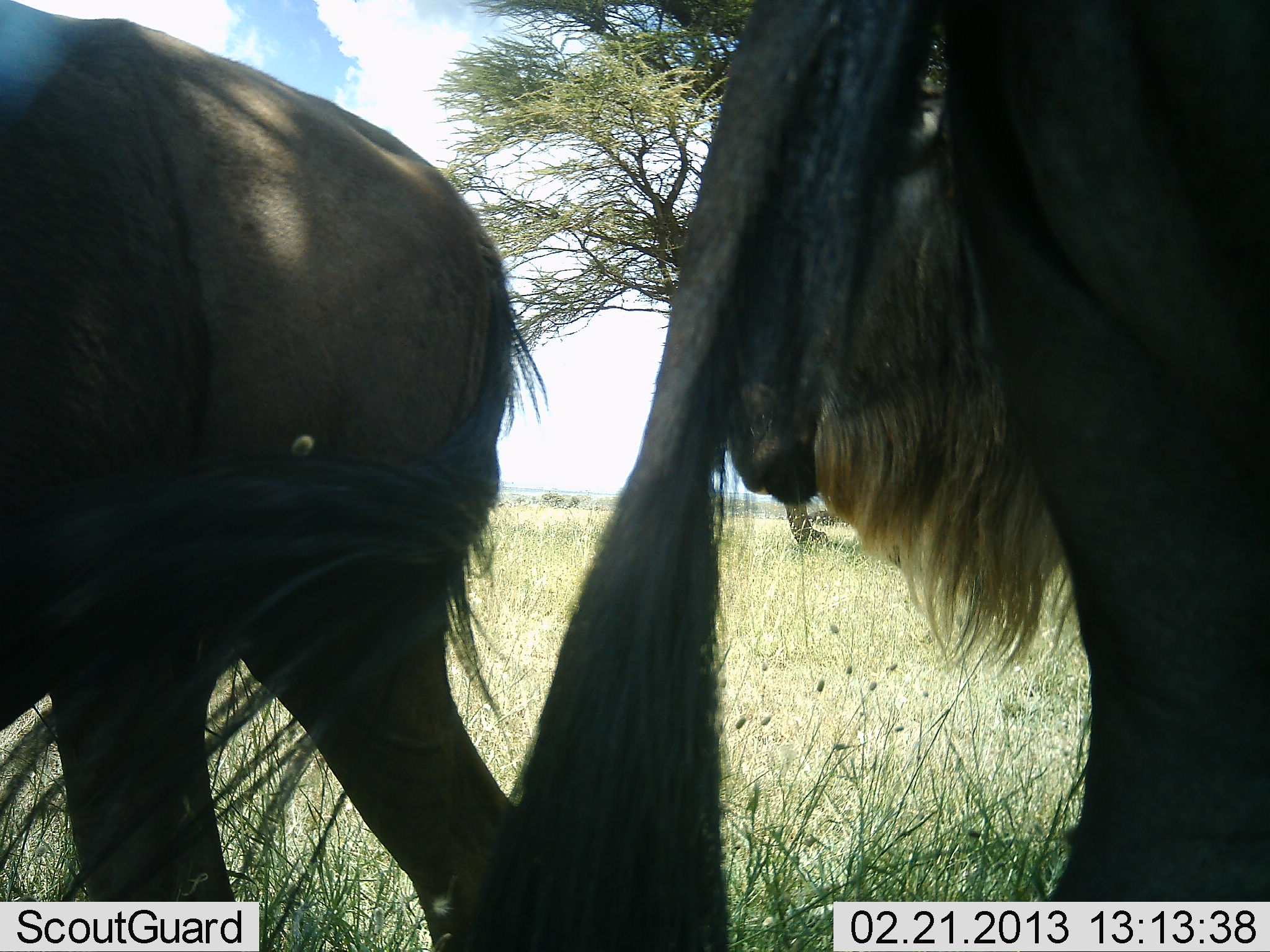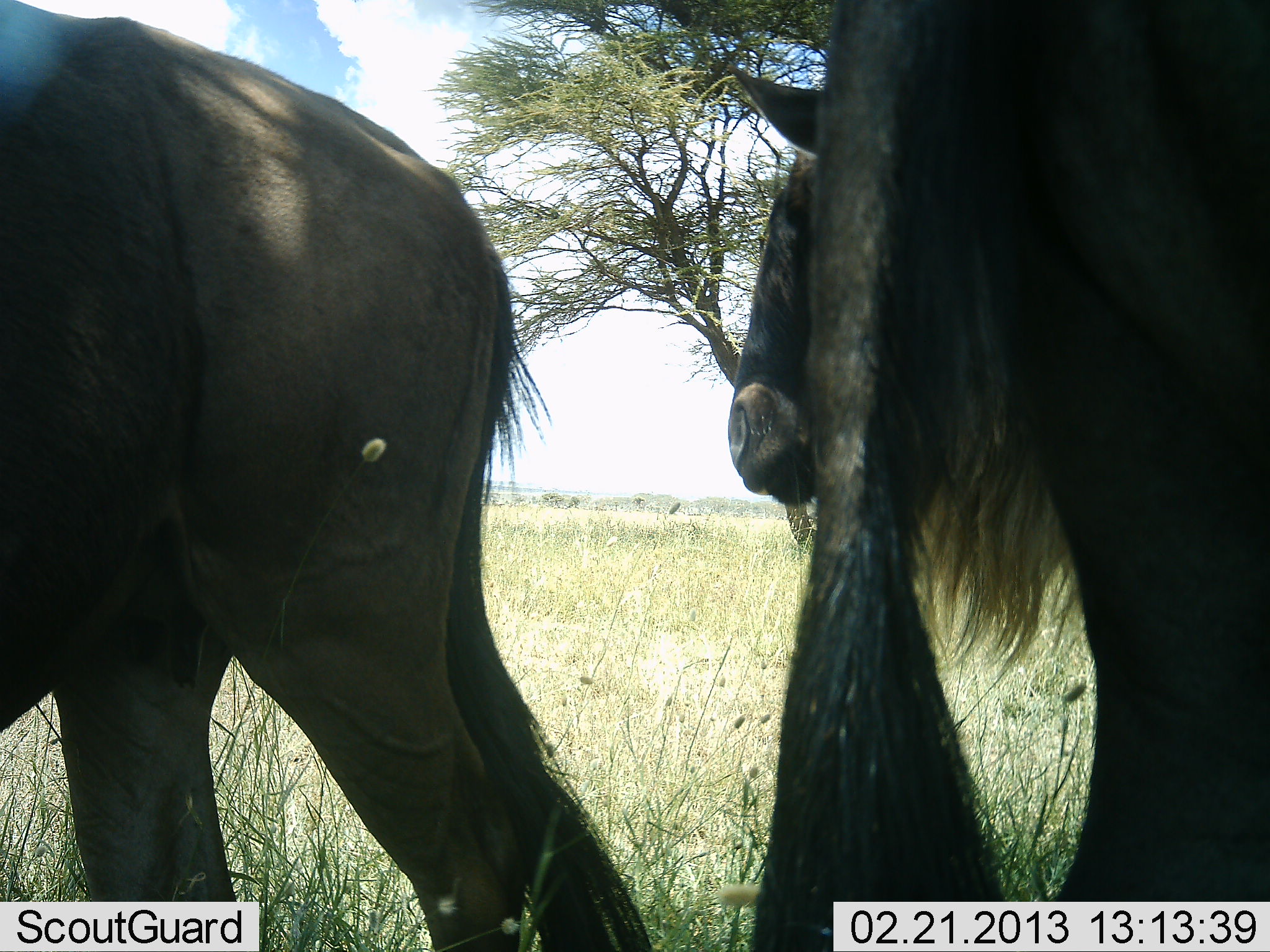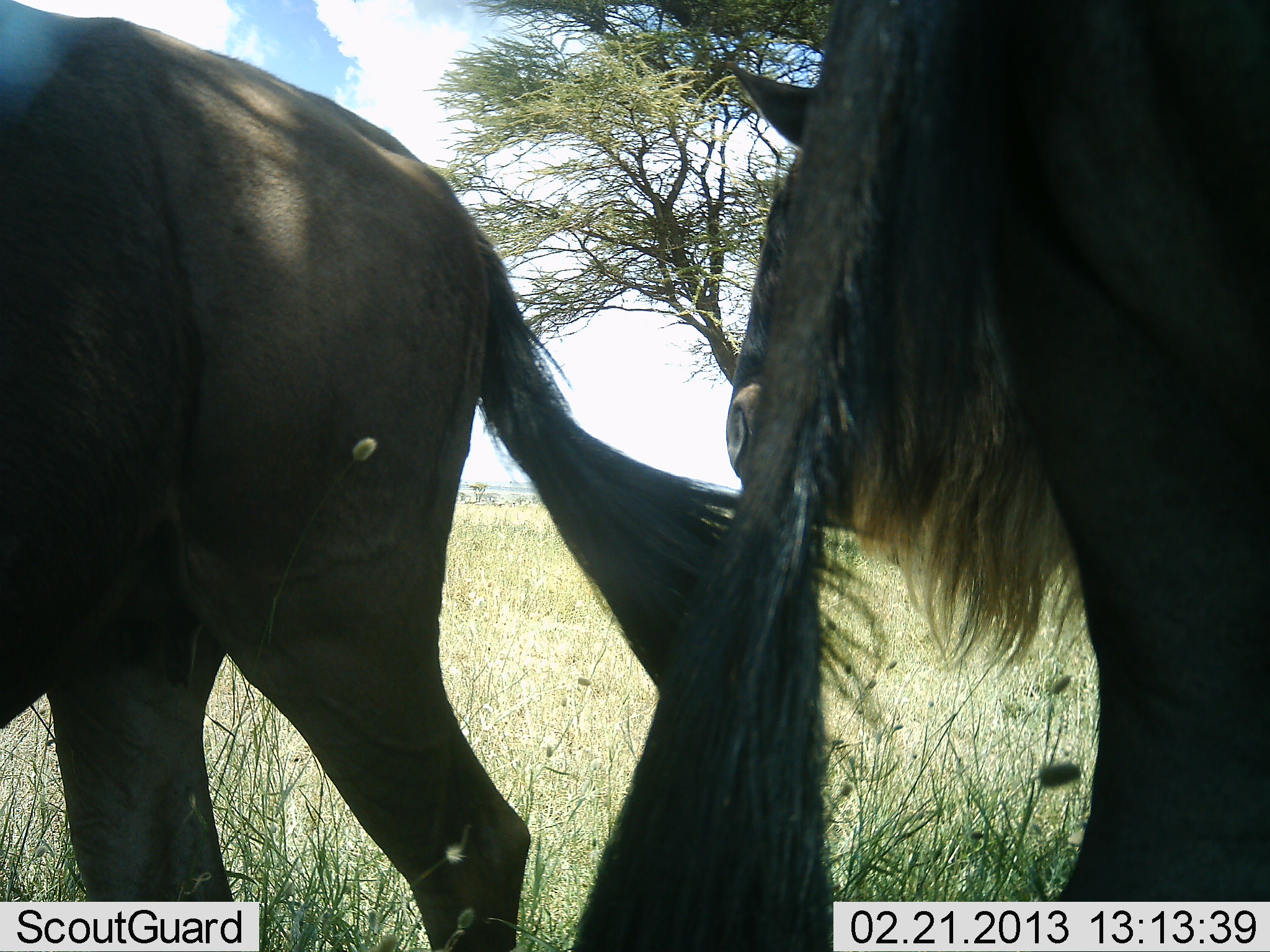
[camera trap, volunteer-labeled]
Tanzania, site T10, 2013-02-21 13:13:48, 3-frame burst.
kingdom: Animalia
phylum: Chordata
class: Mammalia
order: Artiodactyla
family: Bovidae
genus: Connochaetes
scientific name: Connochaetes taurinus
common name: blue wildebeest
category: wildebeest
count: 3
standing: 87%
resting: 0%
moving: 15%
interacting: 5%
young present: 0%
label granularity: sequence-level